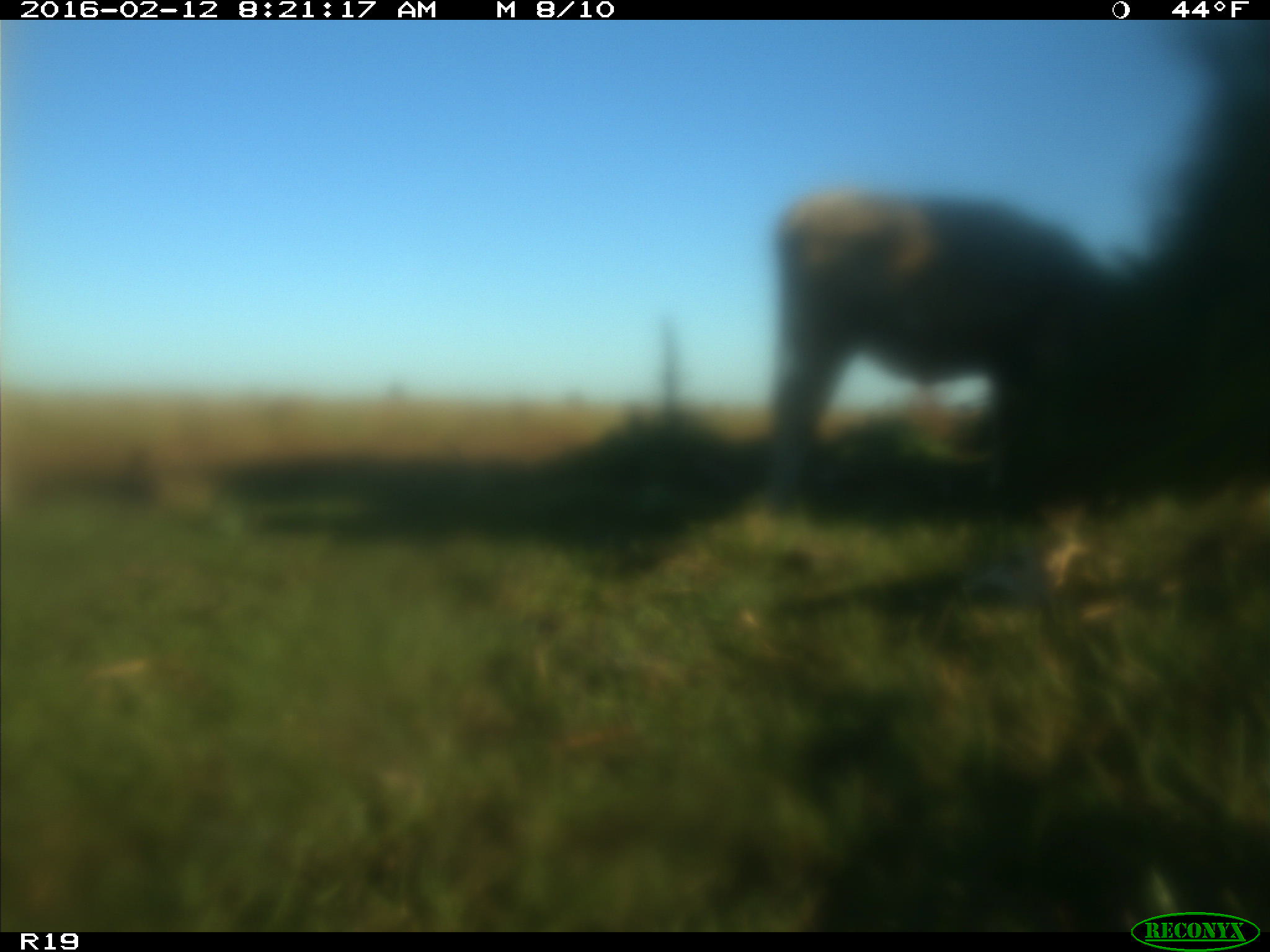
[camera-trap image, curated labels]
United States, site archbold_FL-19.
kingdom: Animalia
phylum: Chordata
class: Mammalia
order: Artiodactyla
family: Bovidae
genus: Bos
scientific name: Bos taurus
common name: domestic cow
Bos taurus (domestic cow).